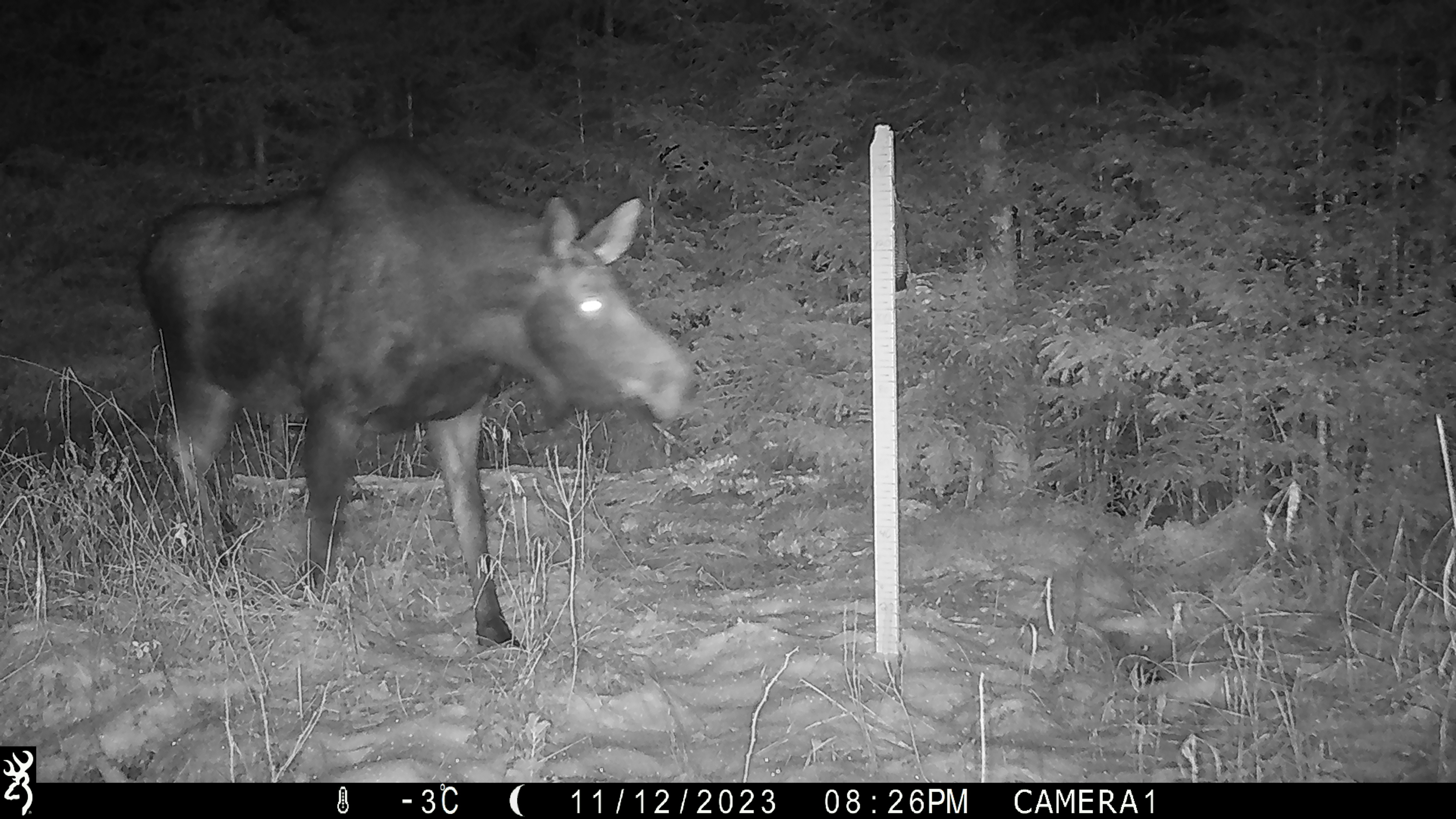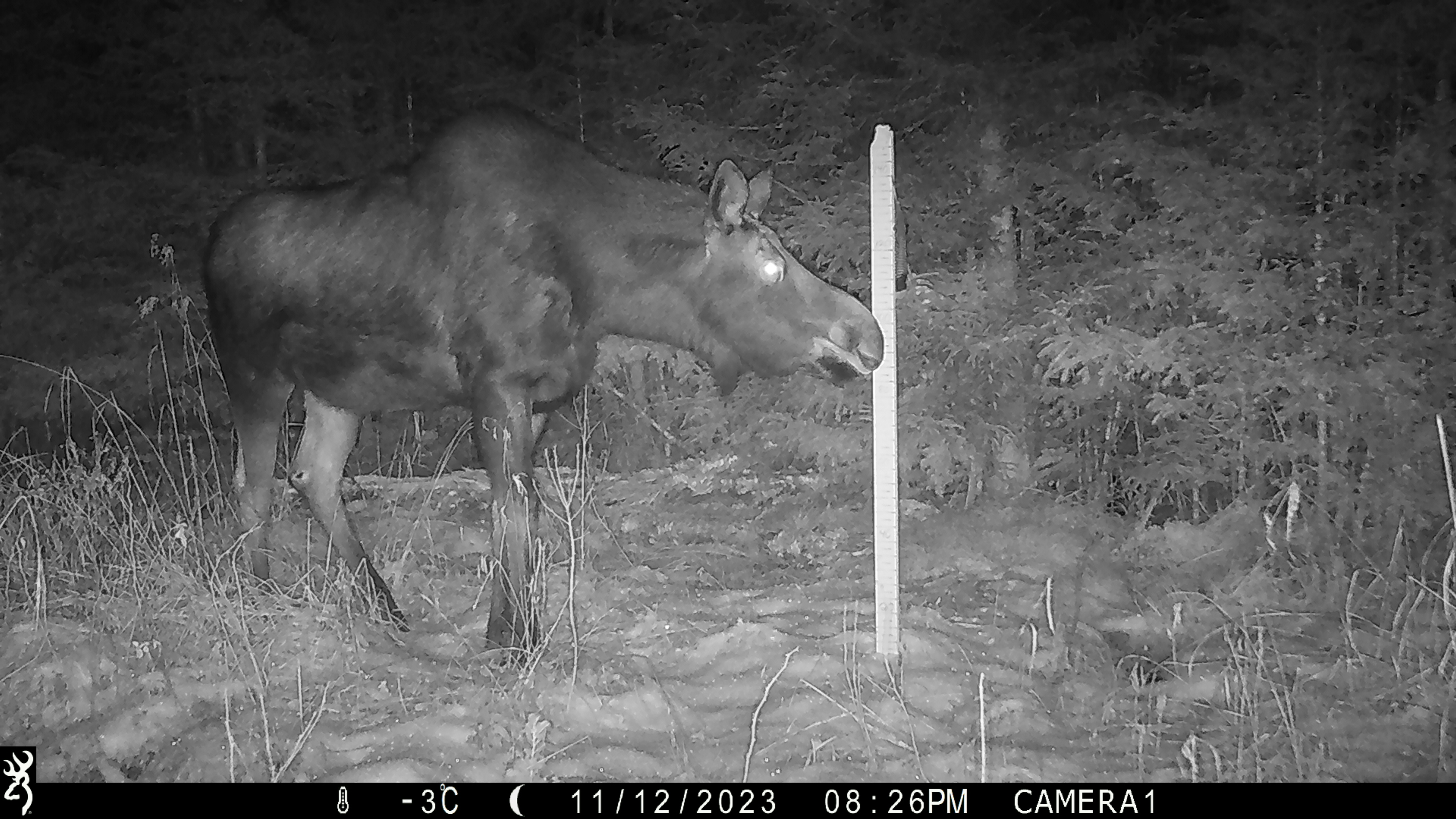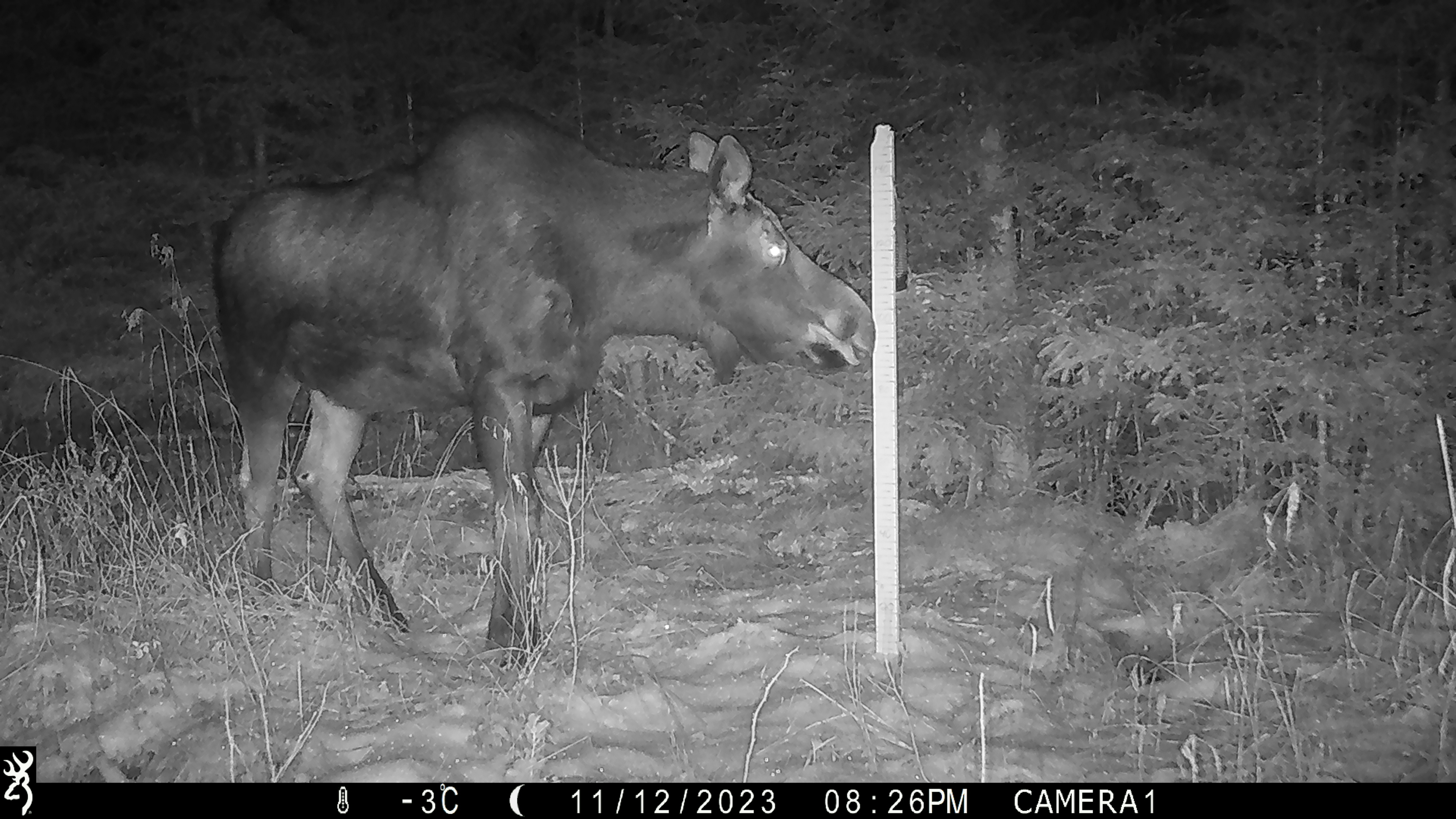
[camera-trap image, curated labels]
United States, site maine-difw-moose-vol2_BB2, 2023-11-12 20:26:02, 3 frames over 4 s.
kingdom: Animalia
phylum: Chordata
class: Mammalia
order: Artiodactyla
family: Cervidae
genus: Alces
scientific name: Alces alces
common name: moose